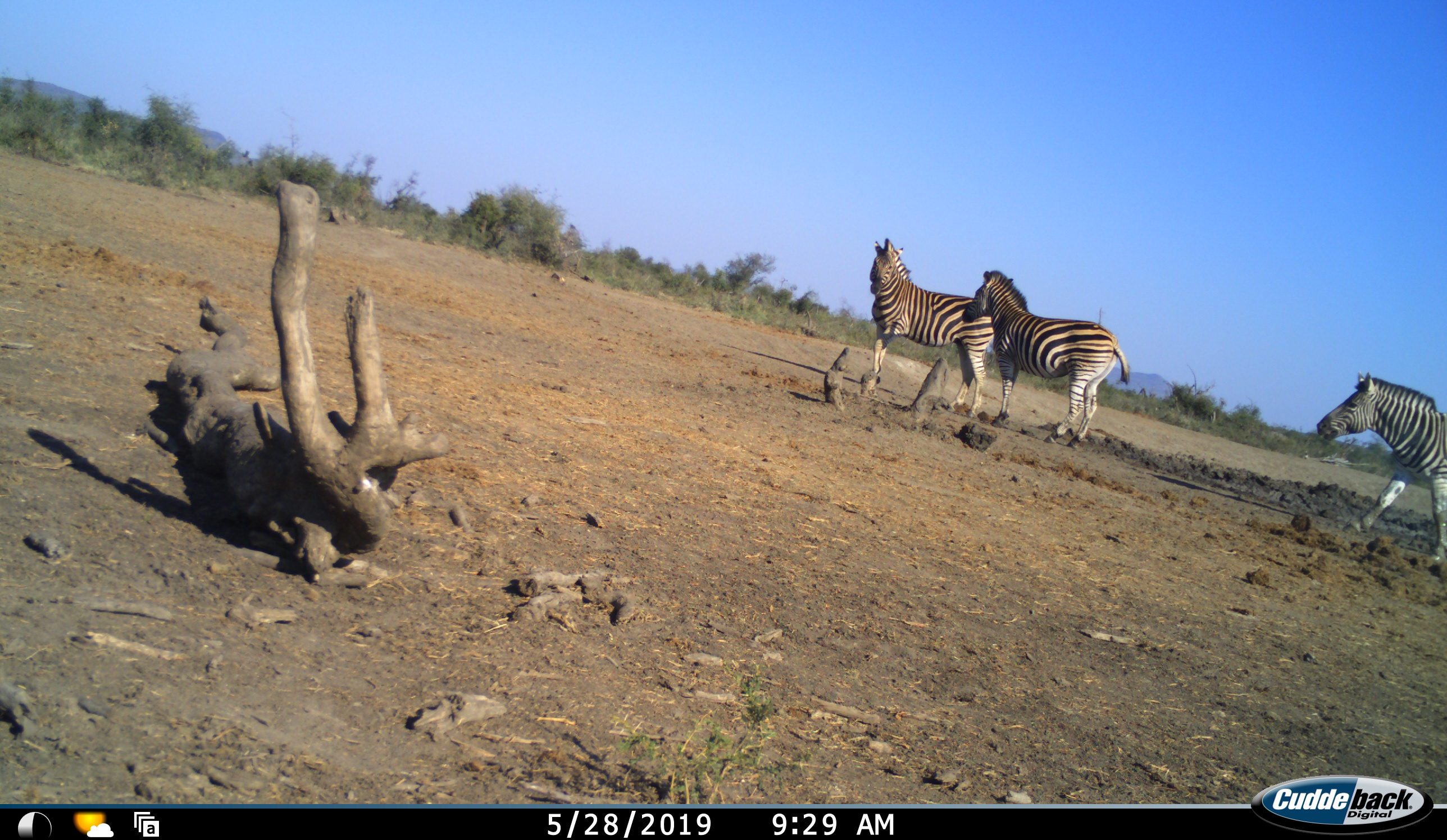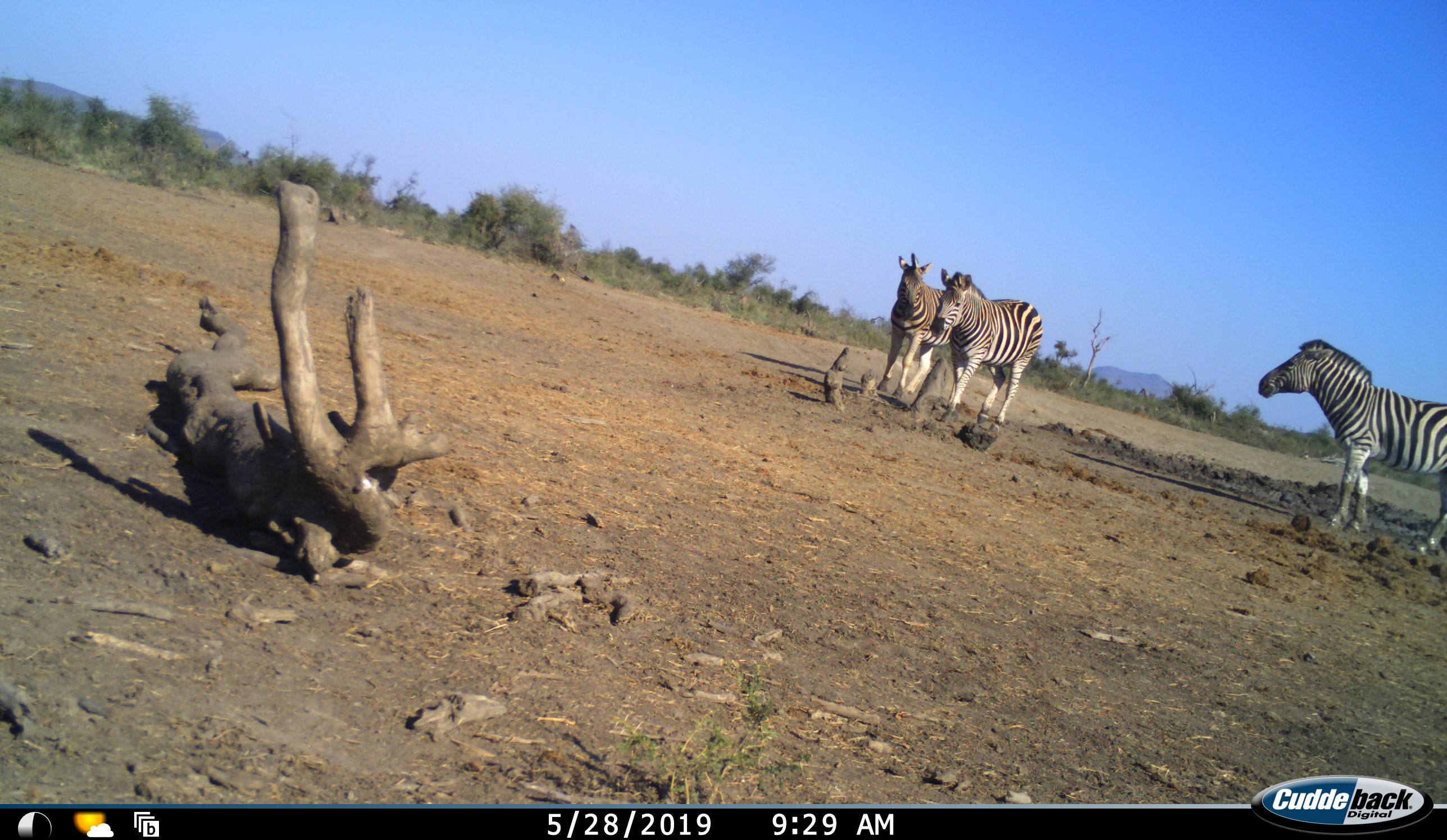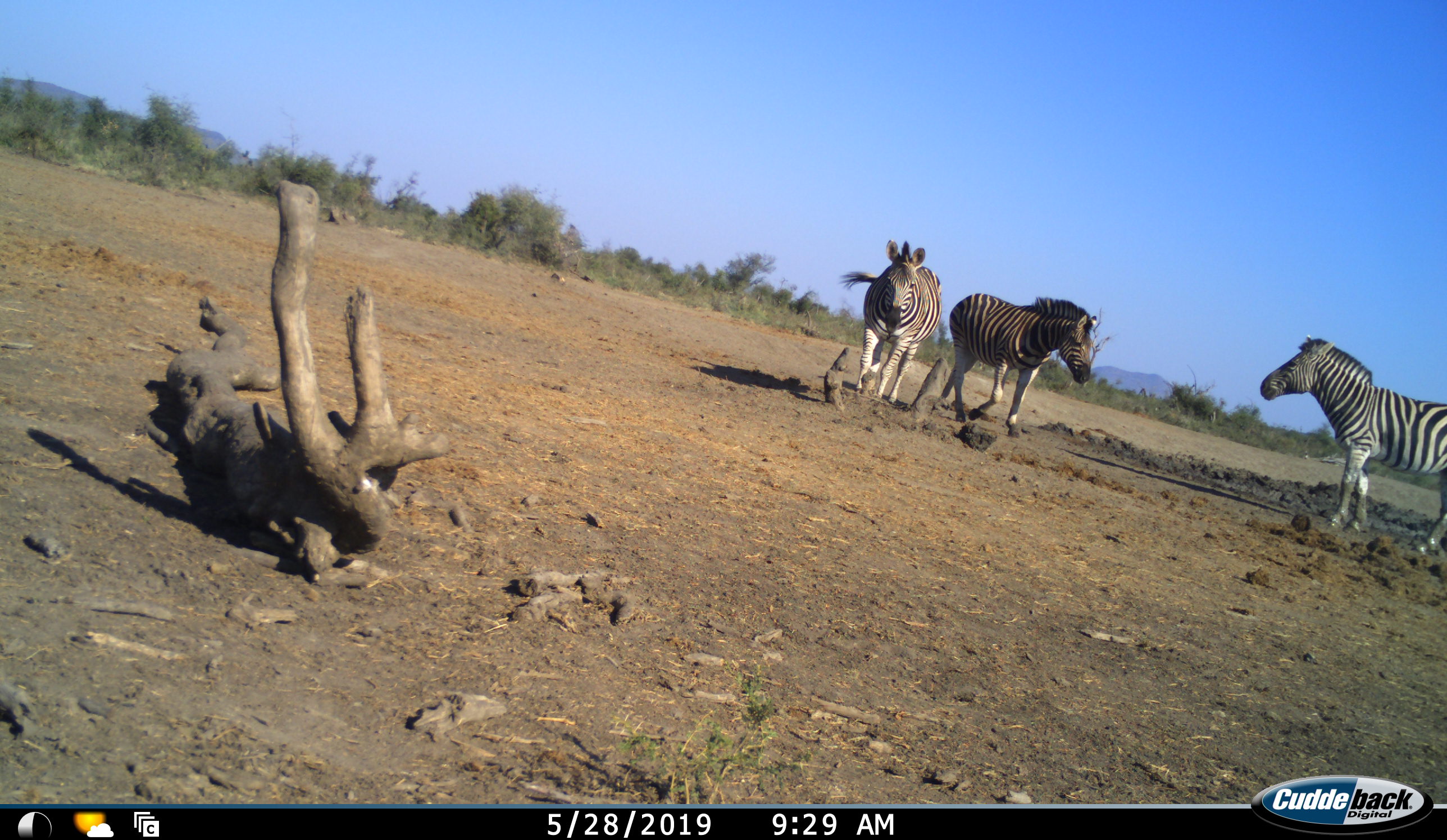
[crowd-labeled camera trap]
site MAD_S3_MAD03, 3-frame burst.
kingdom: Animalia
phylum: Chordata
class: Mammalia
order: Perissodactyla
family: Equidae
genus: Equus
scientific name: Equus quagga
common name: plains zebra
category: zebraplains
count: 3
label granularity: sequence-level